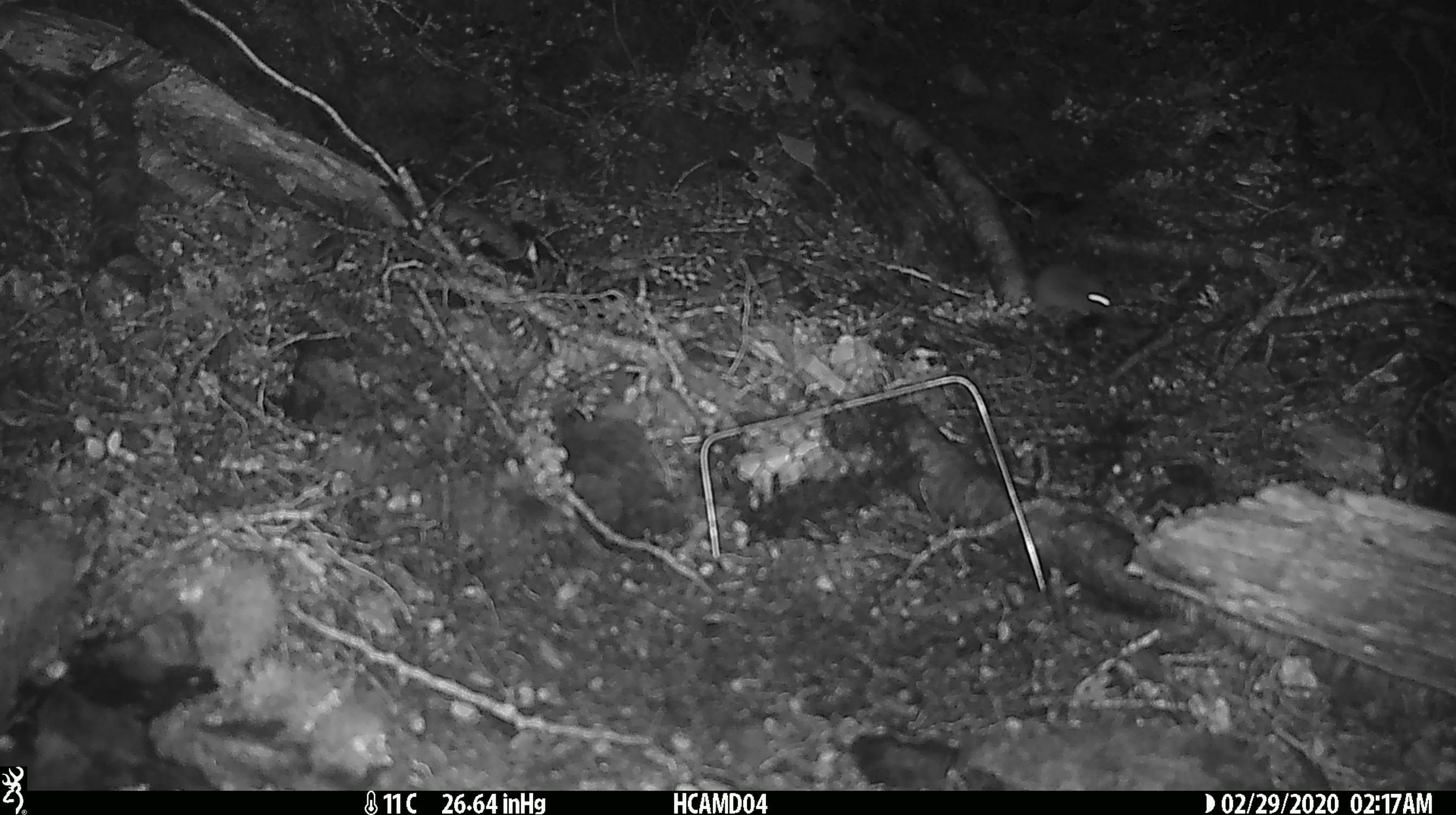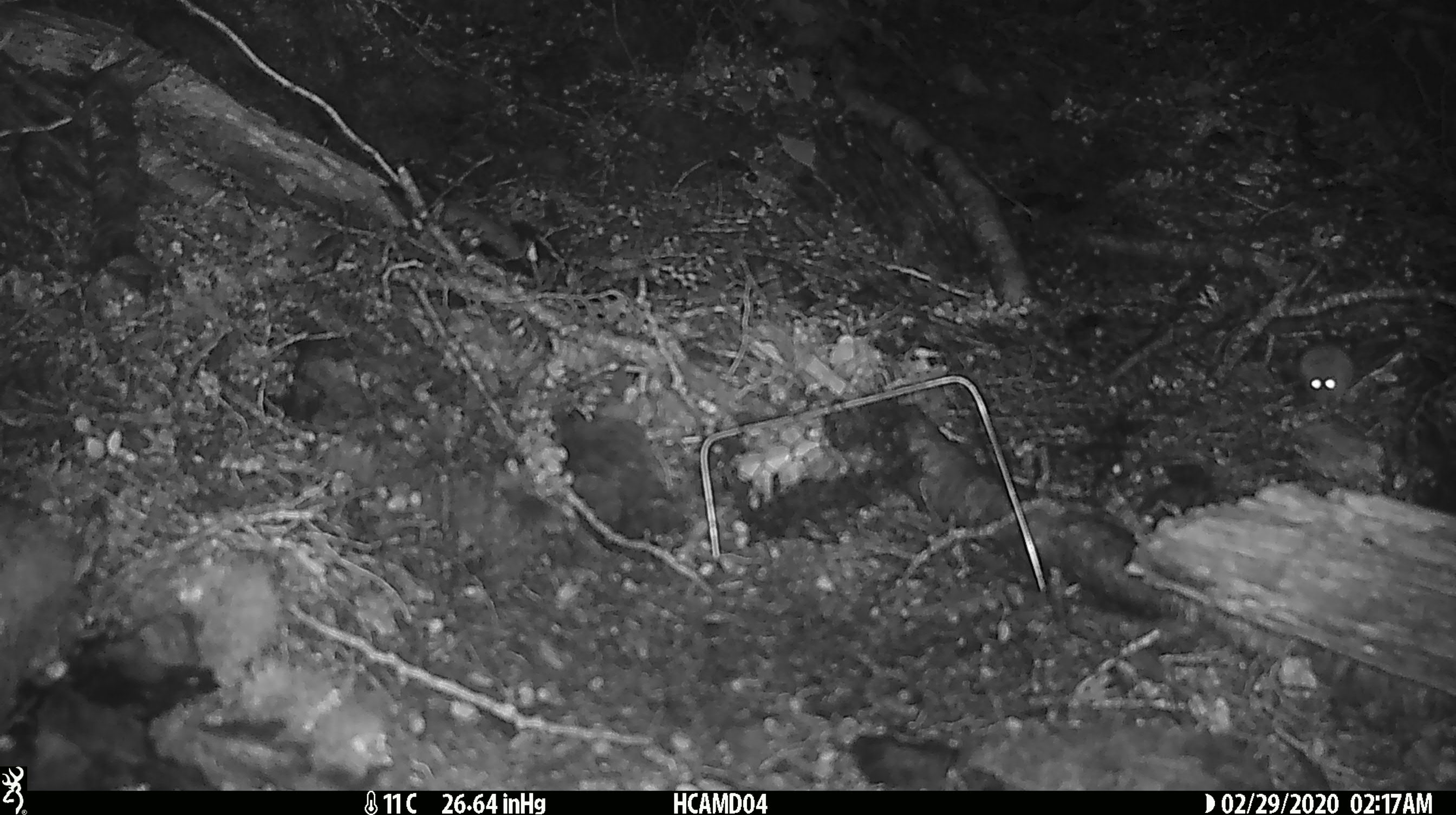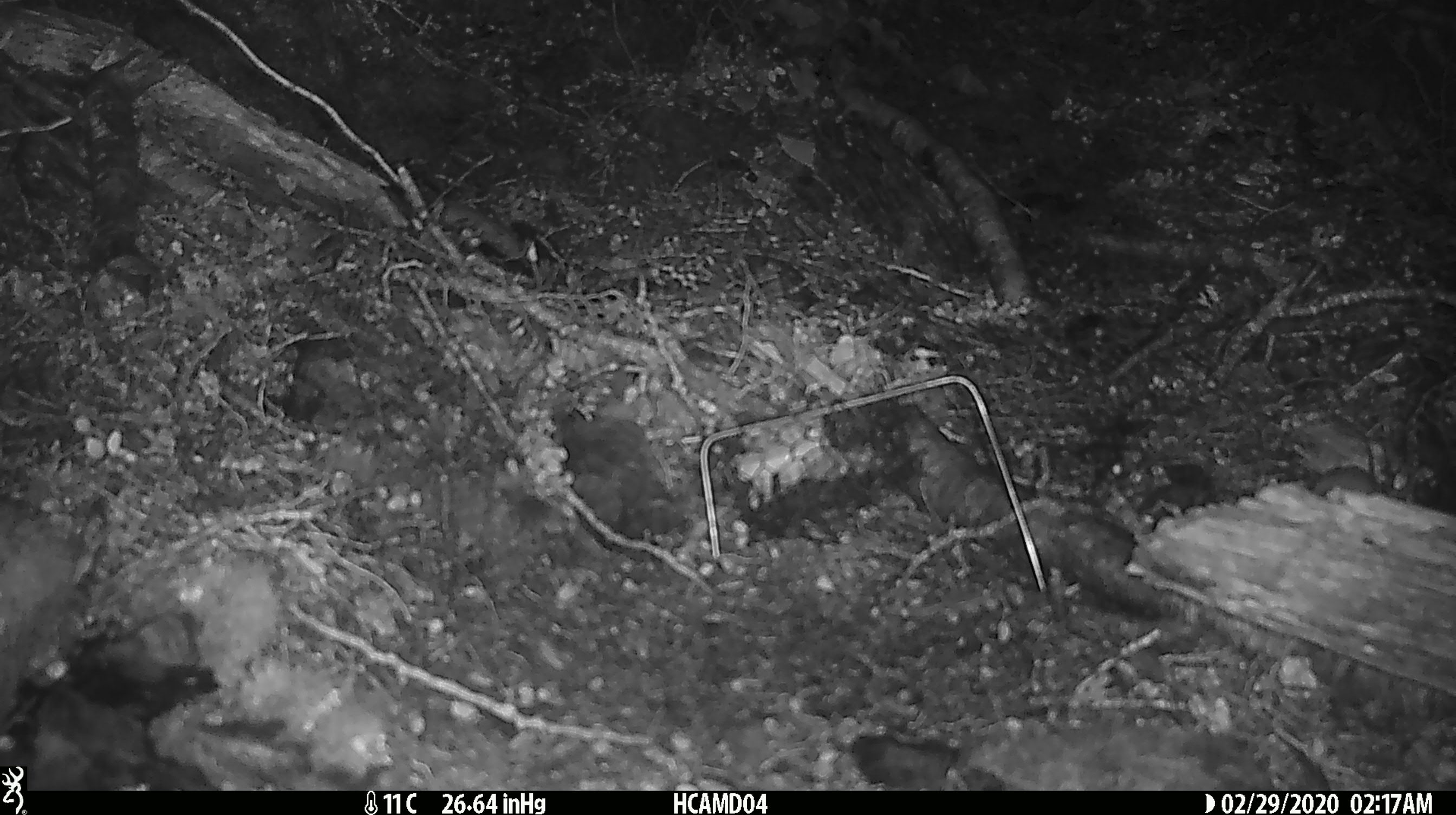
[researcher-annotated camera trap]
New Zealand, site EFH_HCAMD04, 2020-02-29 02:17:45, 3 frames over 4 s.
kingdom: Animalia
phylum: Chordata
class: Mammalia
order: Rodentia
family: Muridae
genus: Mus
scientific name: Mus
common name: mouse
Mouse (Mus).